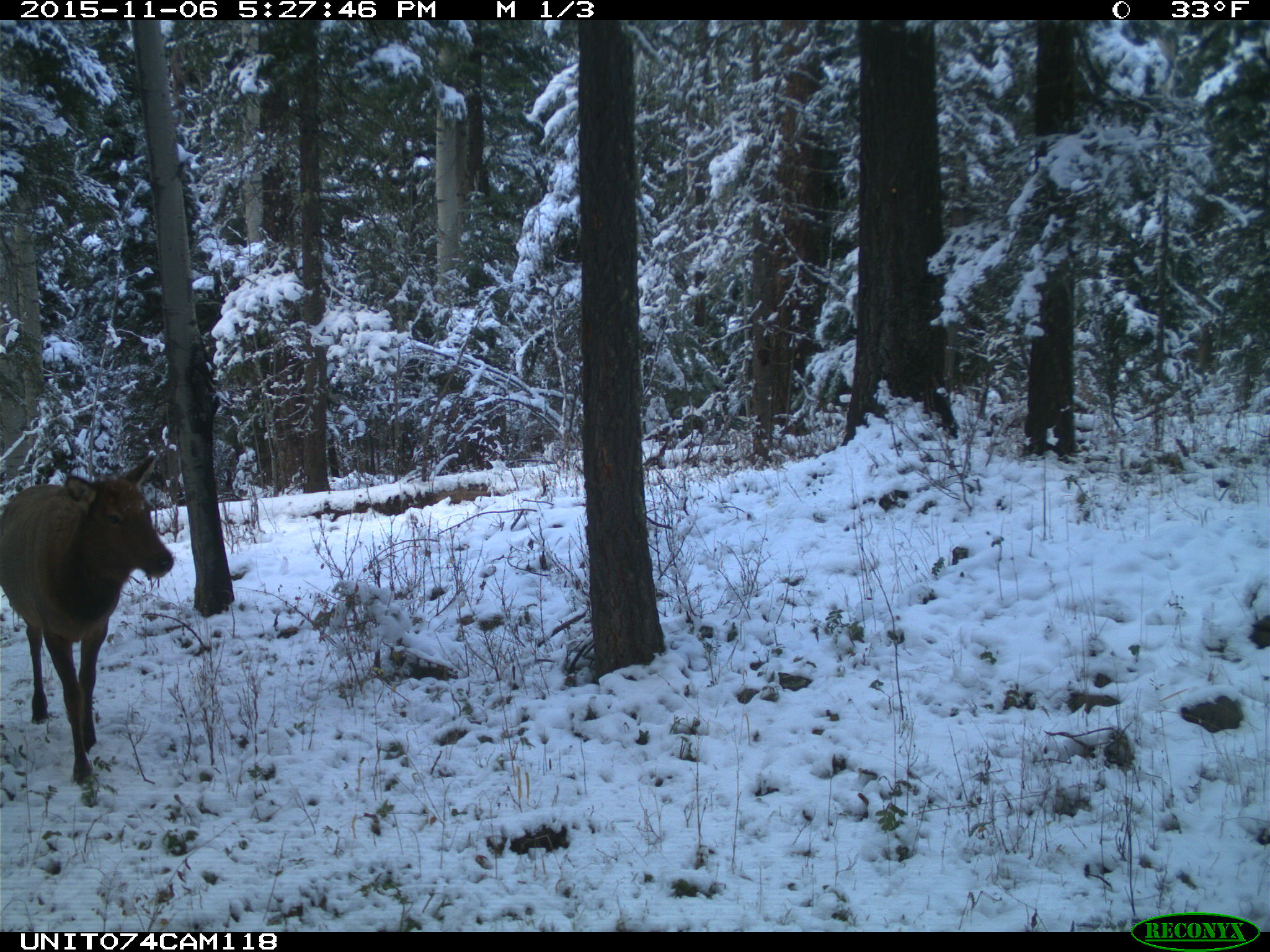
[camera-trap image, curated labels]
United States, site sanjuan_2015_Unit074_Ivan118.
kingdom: Animalia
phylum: Chordata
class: Mammalia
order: Artiodactyla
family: Cervidae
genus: Cervus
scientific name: Cervus elaphus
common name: red deer